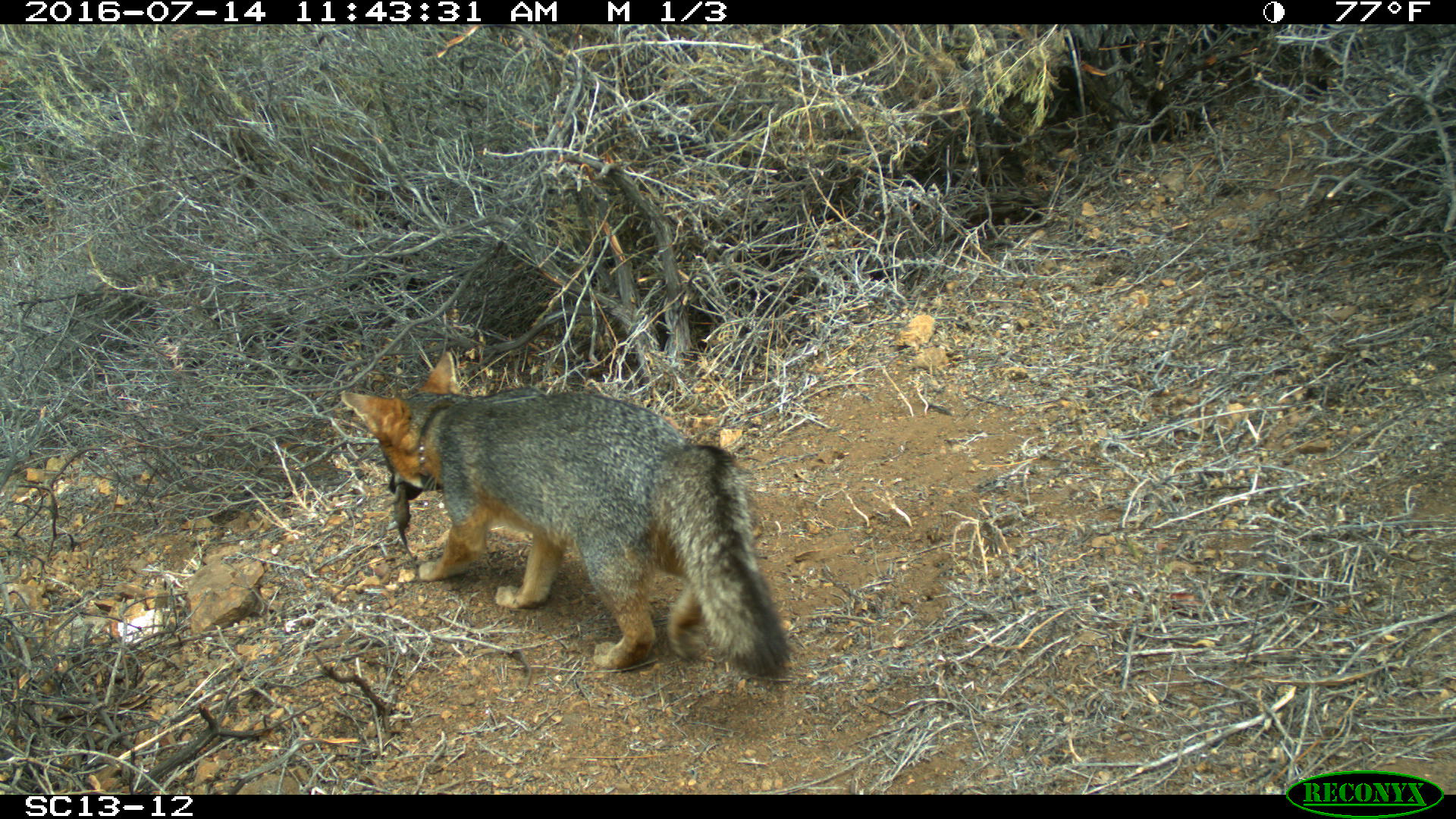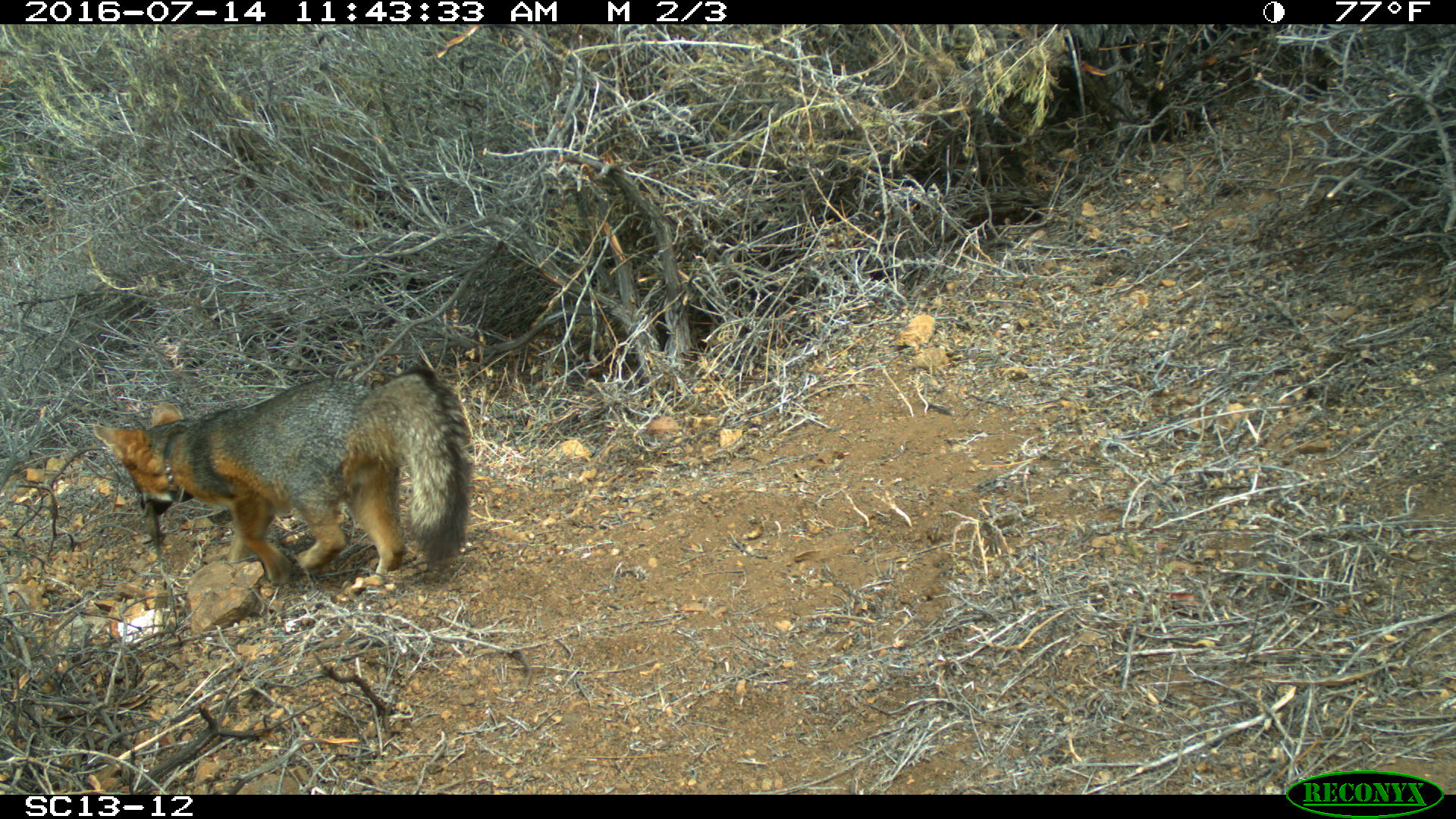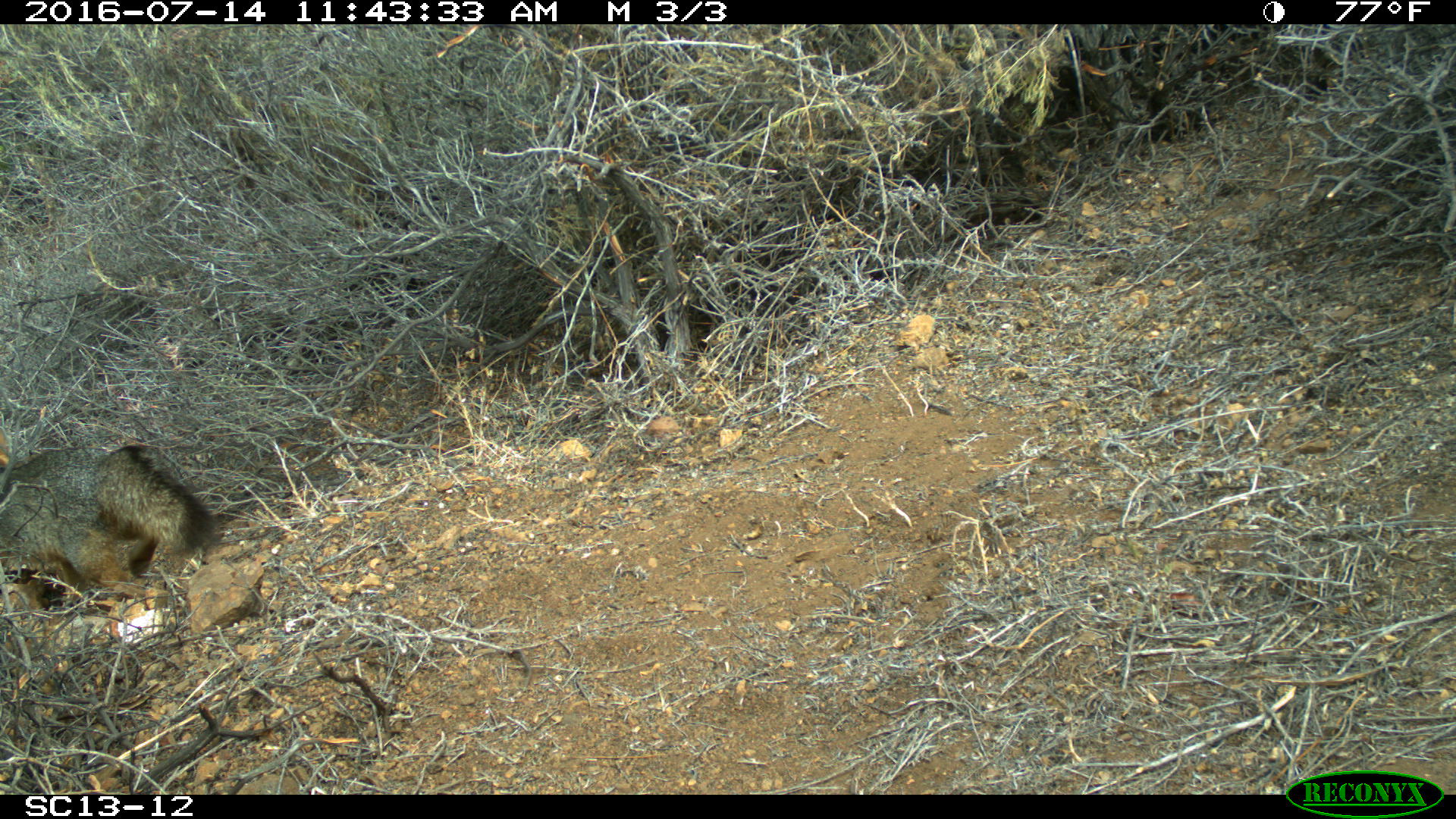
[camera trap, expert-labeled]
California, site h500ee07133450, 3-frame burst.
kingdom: Animalia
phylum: Chordata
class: Mammalia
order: Carnivora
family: Canidae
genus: Urocyon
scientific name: Urocyon littoralis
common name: island fox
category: fox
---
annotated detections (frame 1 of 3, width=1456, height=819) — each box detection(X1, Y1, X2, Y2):
fox: detection(340, 350, 792, 681)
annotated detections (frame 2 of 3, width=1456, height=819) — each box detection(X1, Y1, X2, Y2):
fox: detection(93, 366, 472, 586)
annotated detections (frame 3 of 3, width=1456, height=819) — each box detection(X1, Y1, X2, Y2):
fox: detection(0, 439, 218, 602)